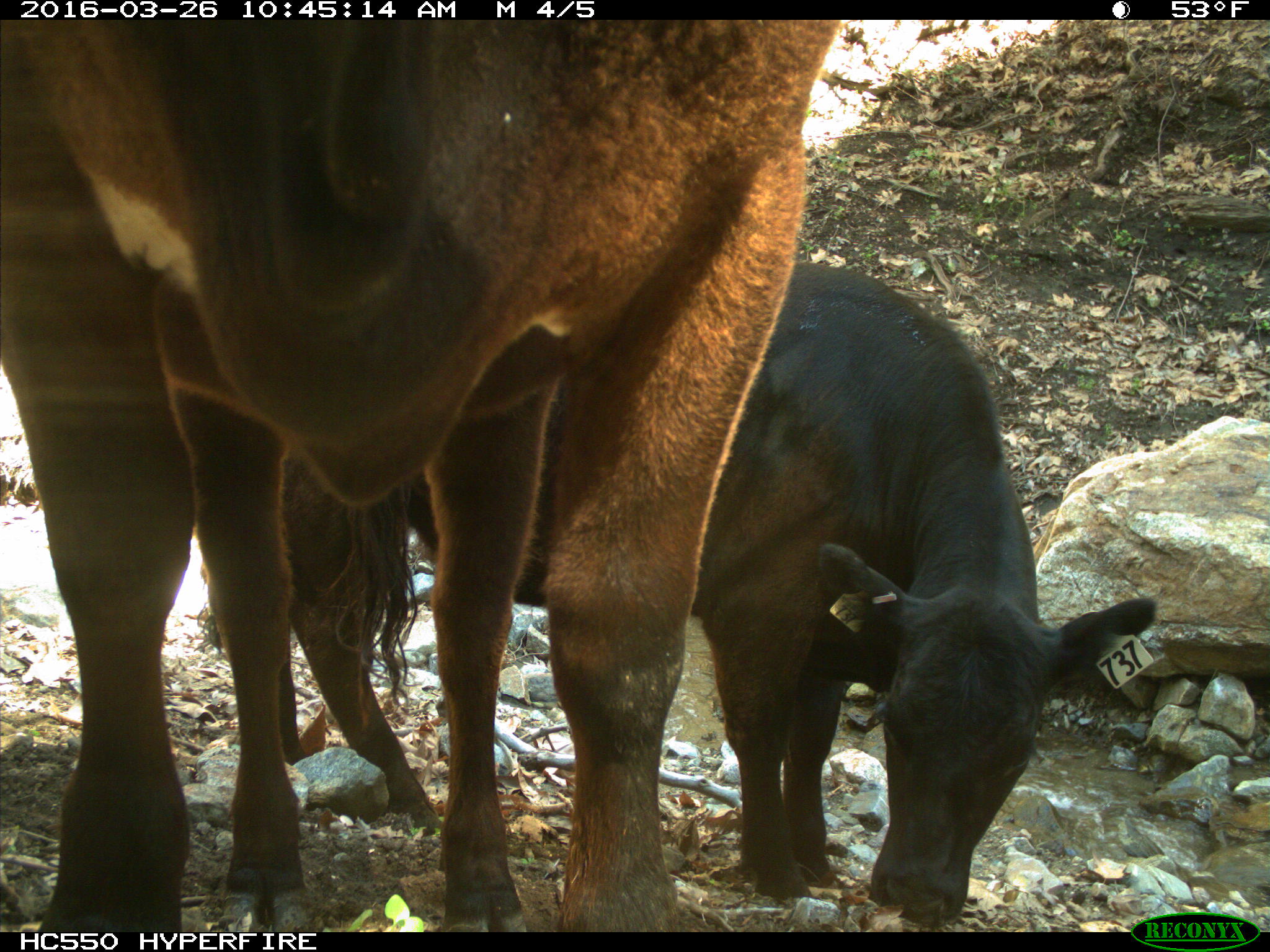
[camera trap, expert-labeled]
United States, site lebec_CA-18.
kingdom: Animalia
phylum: Chordata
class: Mammalia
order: Artiodactyla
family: Bovidae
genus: Bos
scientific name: Bos taurus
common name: domestic cow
Bos taurus (domestic cow).